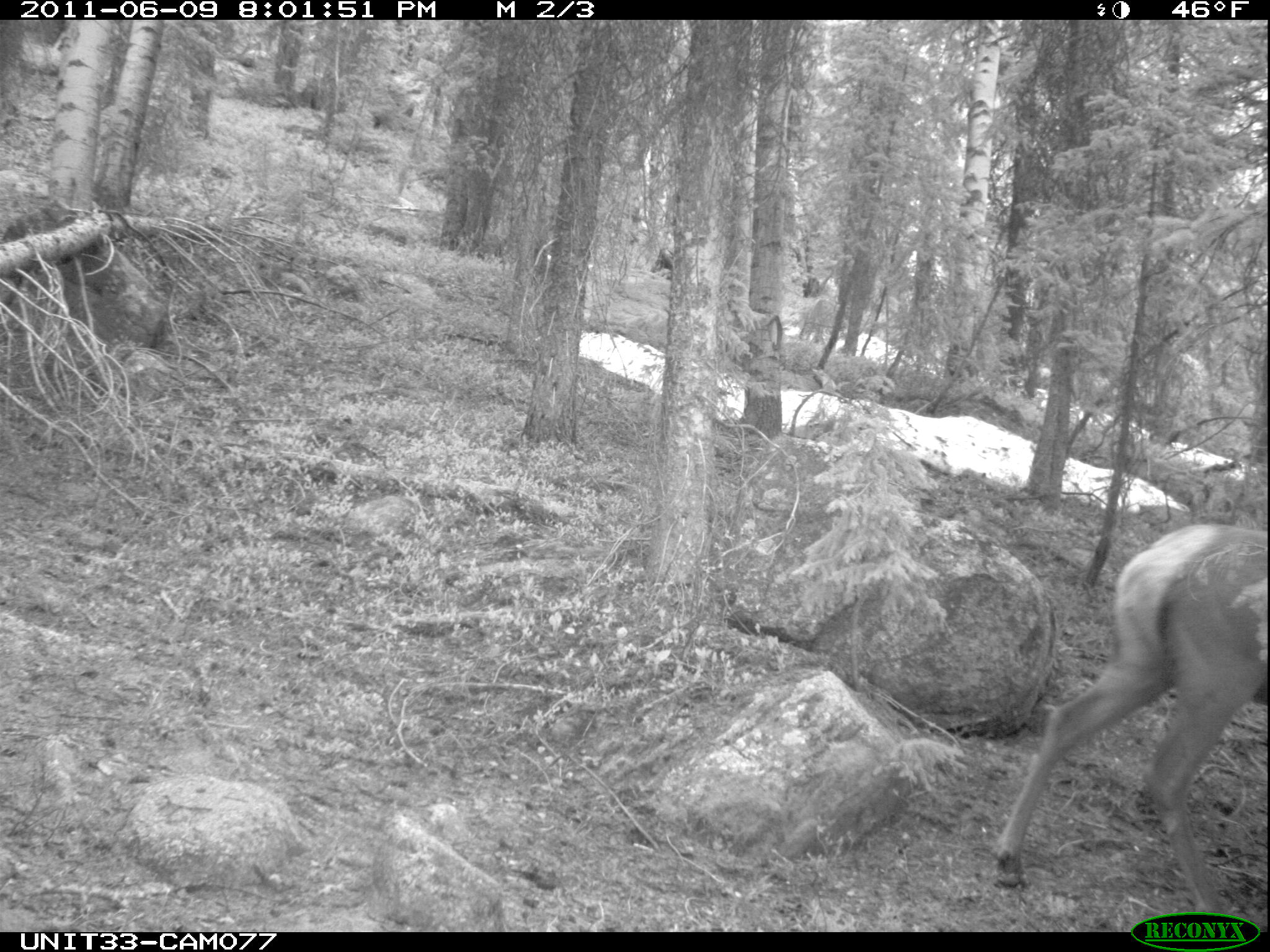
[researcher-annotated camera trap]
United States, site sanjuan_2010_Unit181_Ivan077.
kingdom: Animalia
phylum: Chordata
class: Mammalia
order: Artiodactyla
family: Cervidae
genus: Cervus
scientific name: Cervus elaphus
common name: red deer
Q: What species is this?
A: Cervus elaphus (red deer).